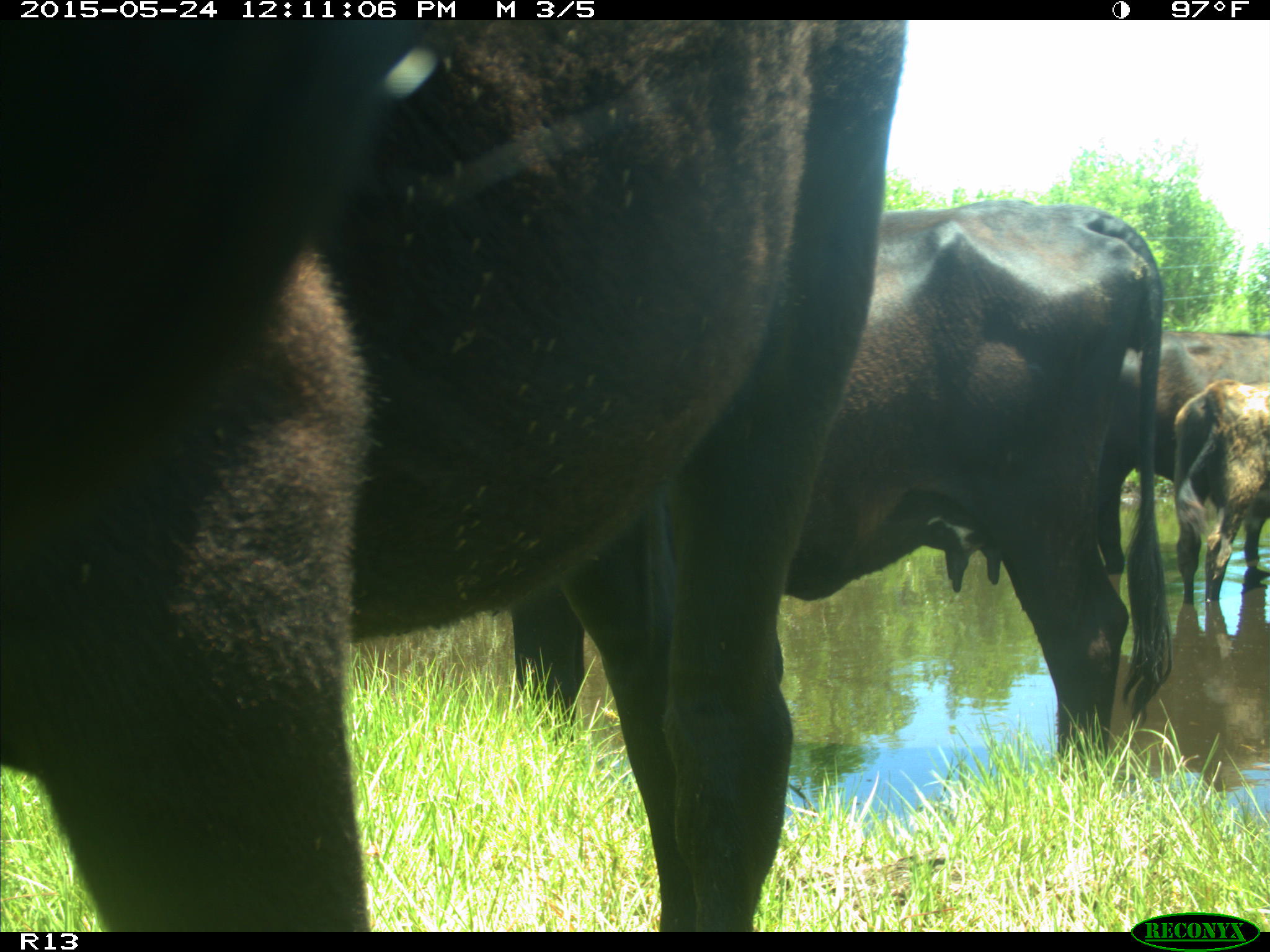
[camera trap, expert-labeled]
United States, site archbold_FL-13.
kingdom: Animalia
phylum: Chordata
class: Mammalia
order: Artiodactyla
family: Bovidae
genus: Bos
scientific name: Bos taurus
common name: domestic cow